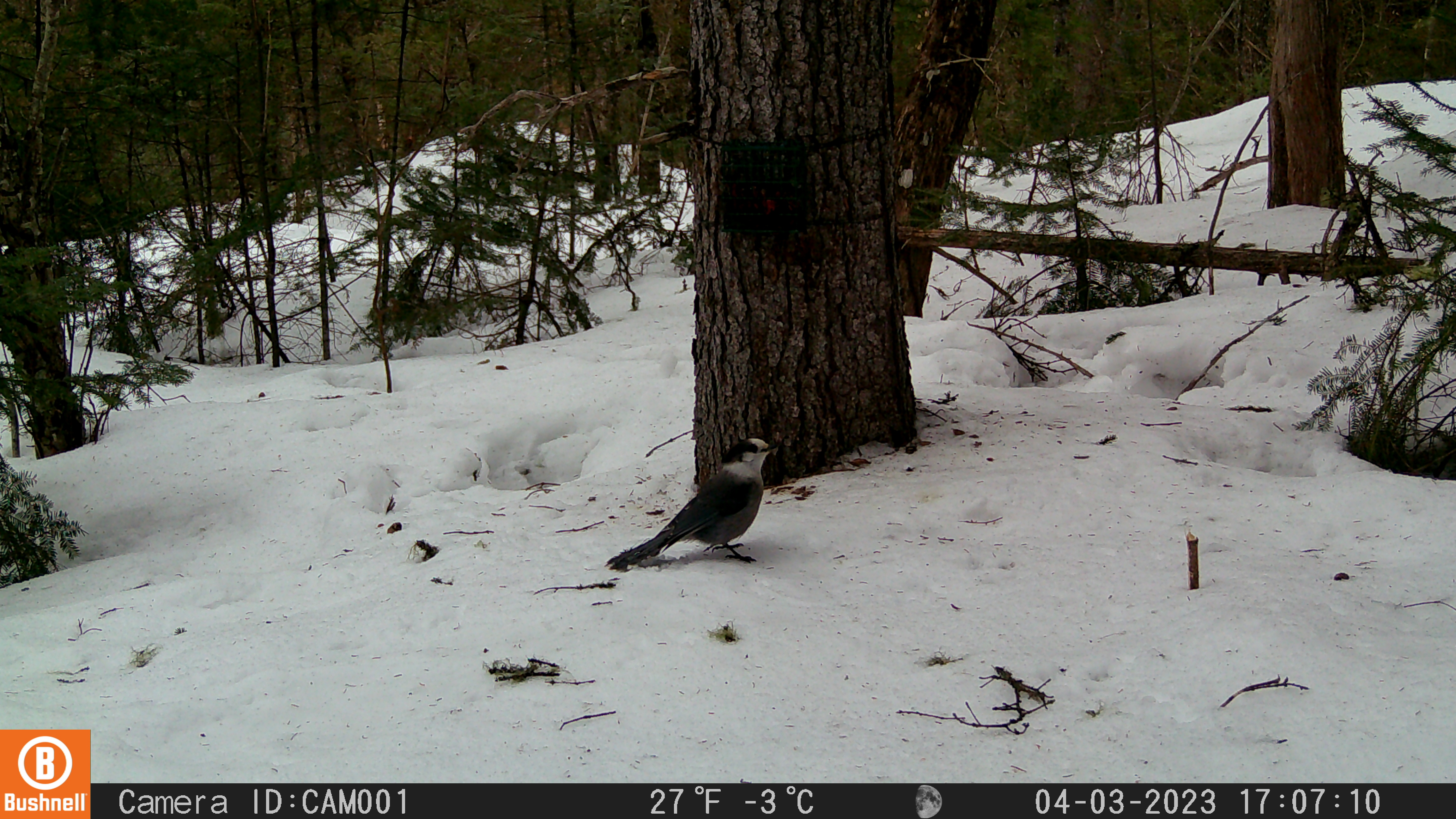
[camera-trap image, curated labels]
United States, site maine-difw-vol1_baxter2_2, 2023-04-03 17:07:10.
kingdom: Animalia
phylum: Chordata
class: Aves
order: Passeriformes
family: Corvidae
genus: Perisoreus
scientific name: Perisoreus canadensis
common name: canada jay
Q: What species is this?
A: Canada jay (Perisoreus canadensis).